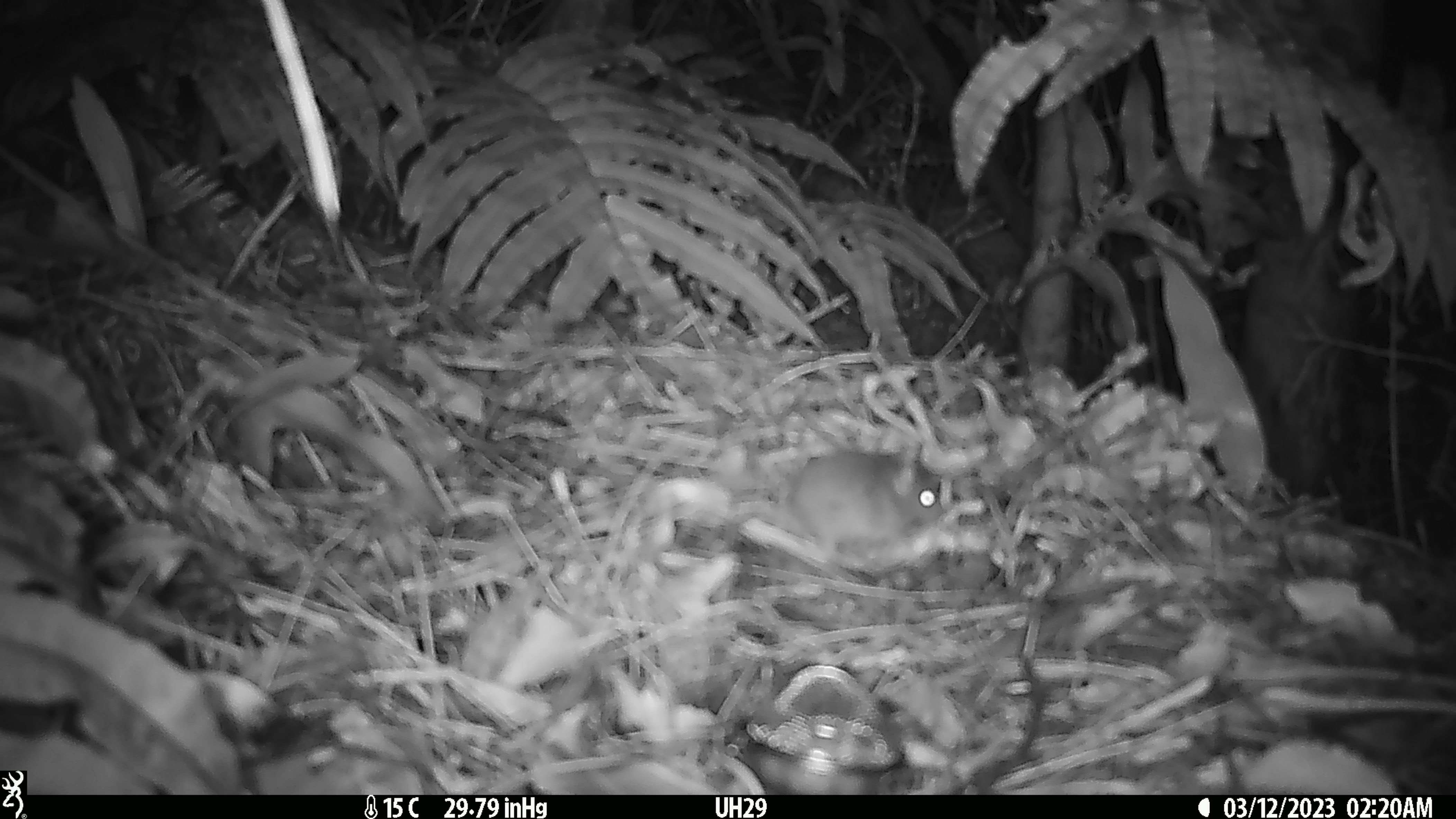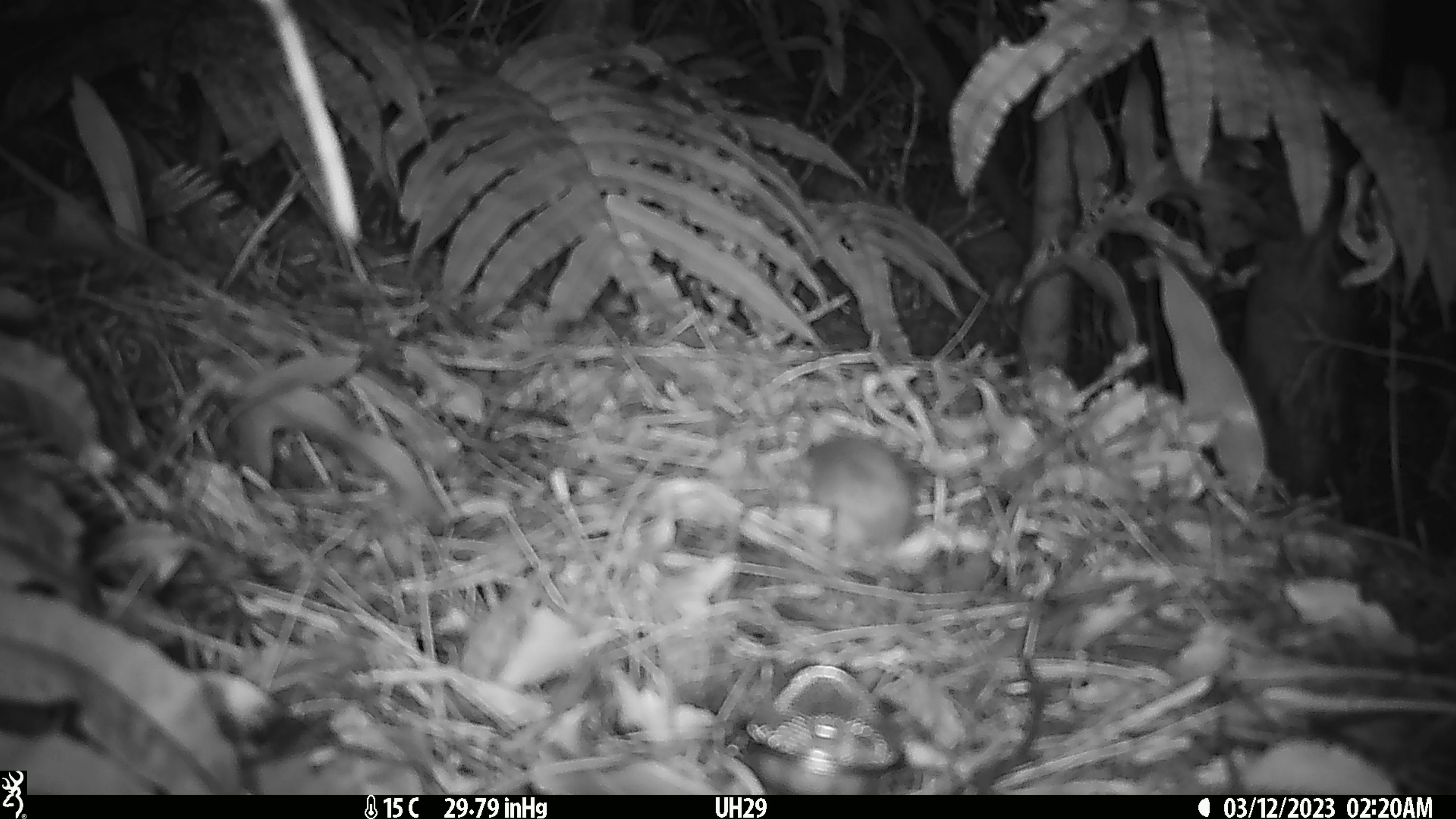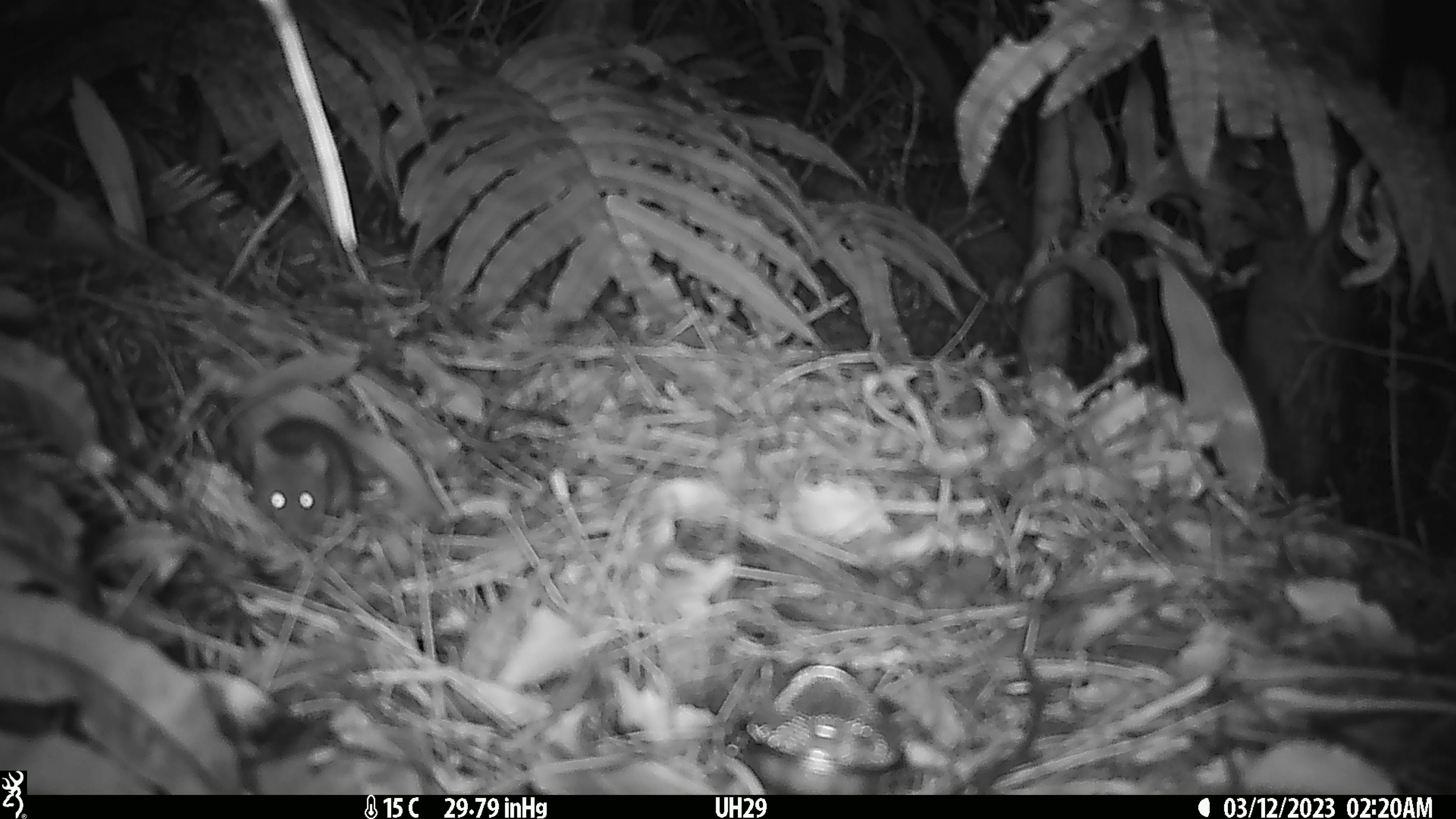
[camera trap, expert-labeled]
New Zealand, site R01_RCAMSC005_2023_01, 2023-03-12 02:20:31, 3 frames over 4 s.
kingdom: Animalia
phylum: Chordata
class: Mammalia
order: Rodentia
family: Muridae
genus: Mus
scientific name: Mus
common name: mouse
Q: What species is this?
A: Mouse (Mus).